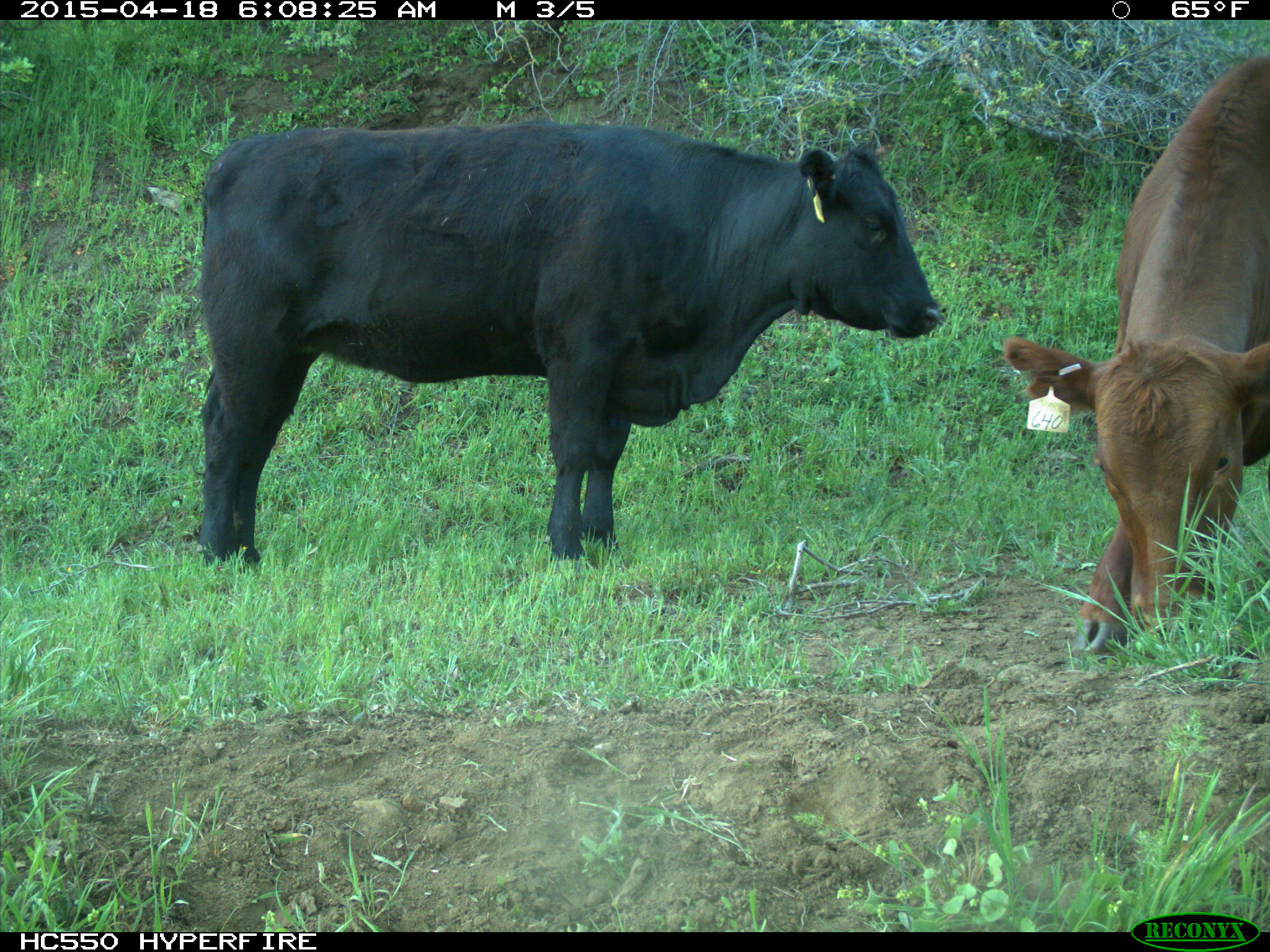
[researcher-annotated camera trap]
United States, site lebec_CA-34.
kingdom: Animalia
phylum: Chordata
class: Mammalia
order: Artiodactyla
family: Bovidae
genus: Bos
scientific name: Bos taurus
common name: domestic cow